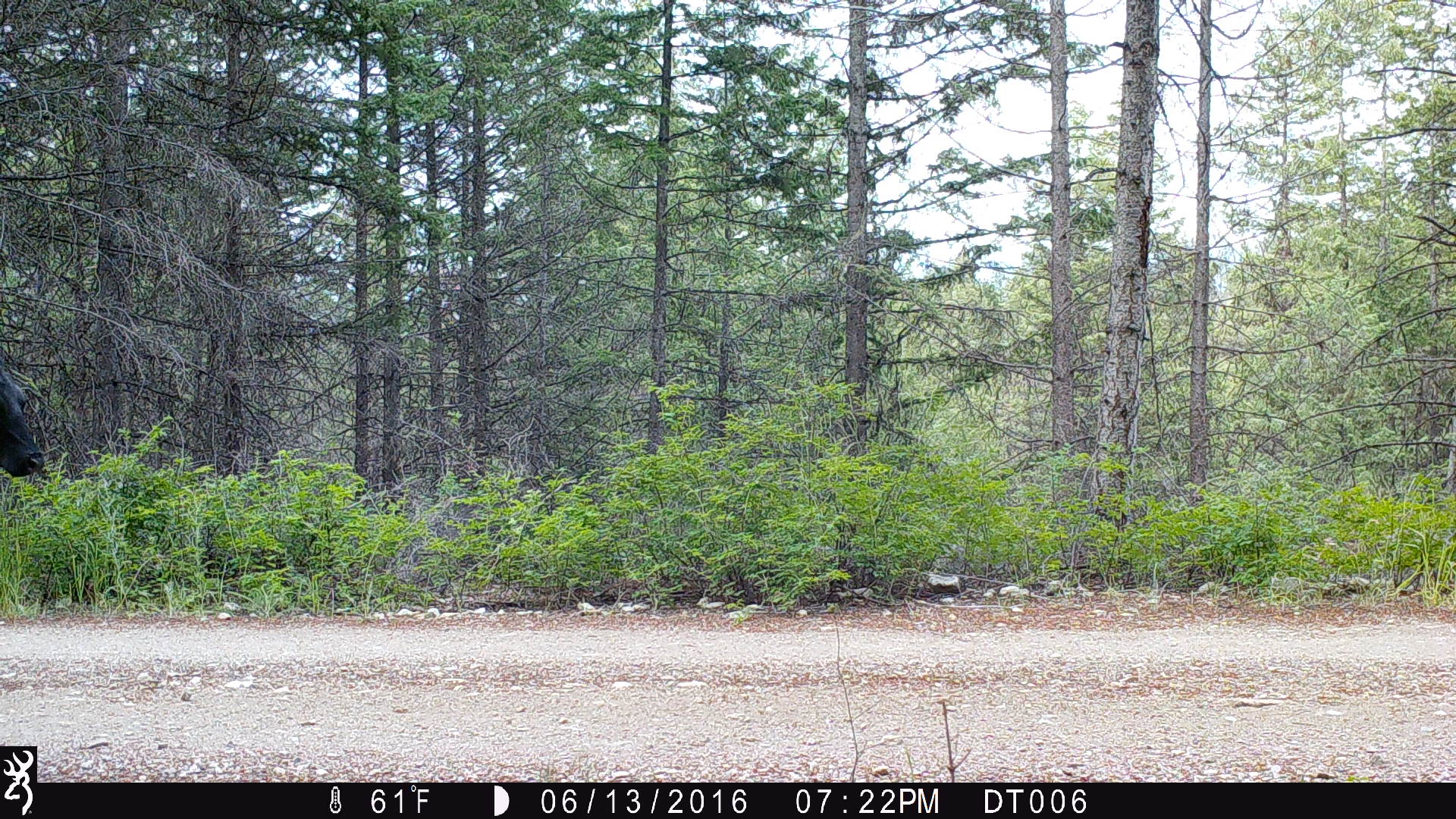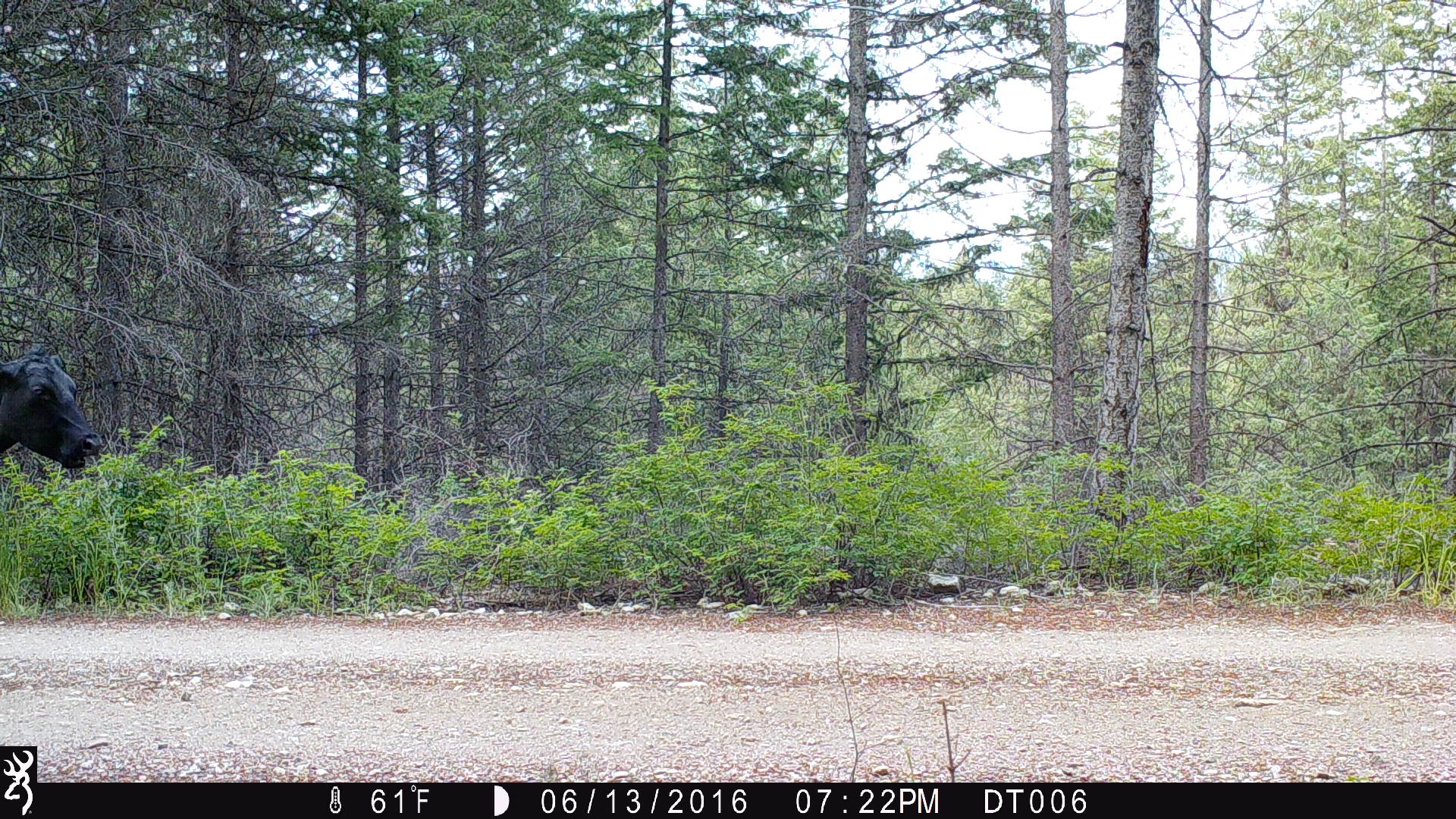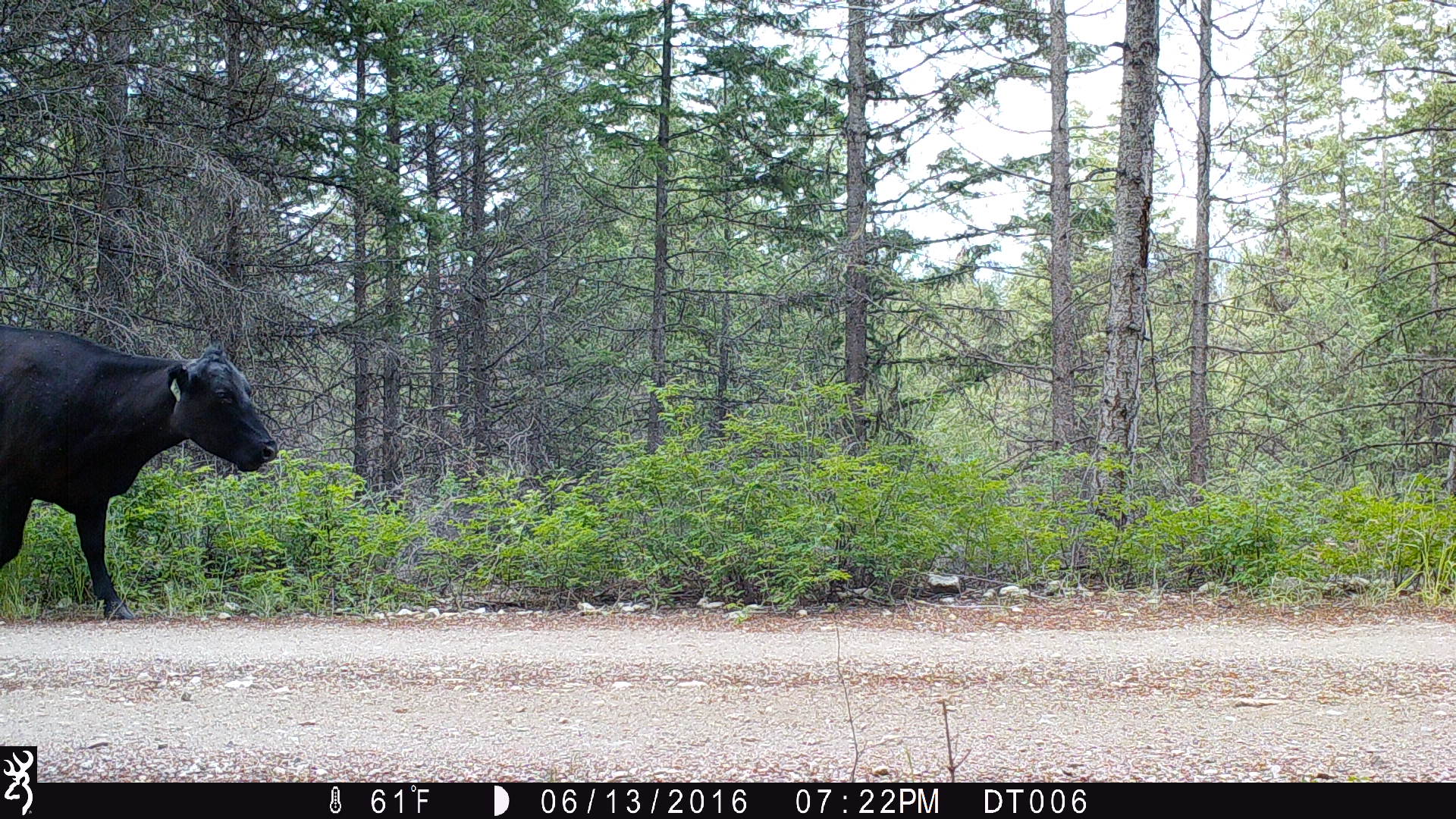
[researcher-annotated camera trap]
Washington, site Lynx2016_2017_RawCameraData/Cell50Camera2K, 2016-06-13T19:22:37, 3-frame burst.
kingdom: Animalia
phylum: Chordata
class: Mammalia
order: Artiodactyla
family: Bovidae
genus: Bos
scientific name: Bos taurus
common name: domestic cattle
Domestic cattle (Bos taurus). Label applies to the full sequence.